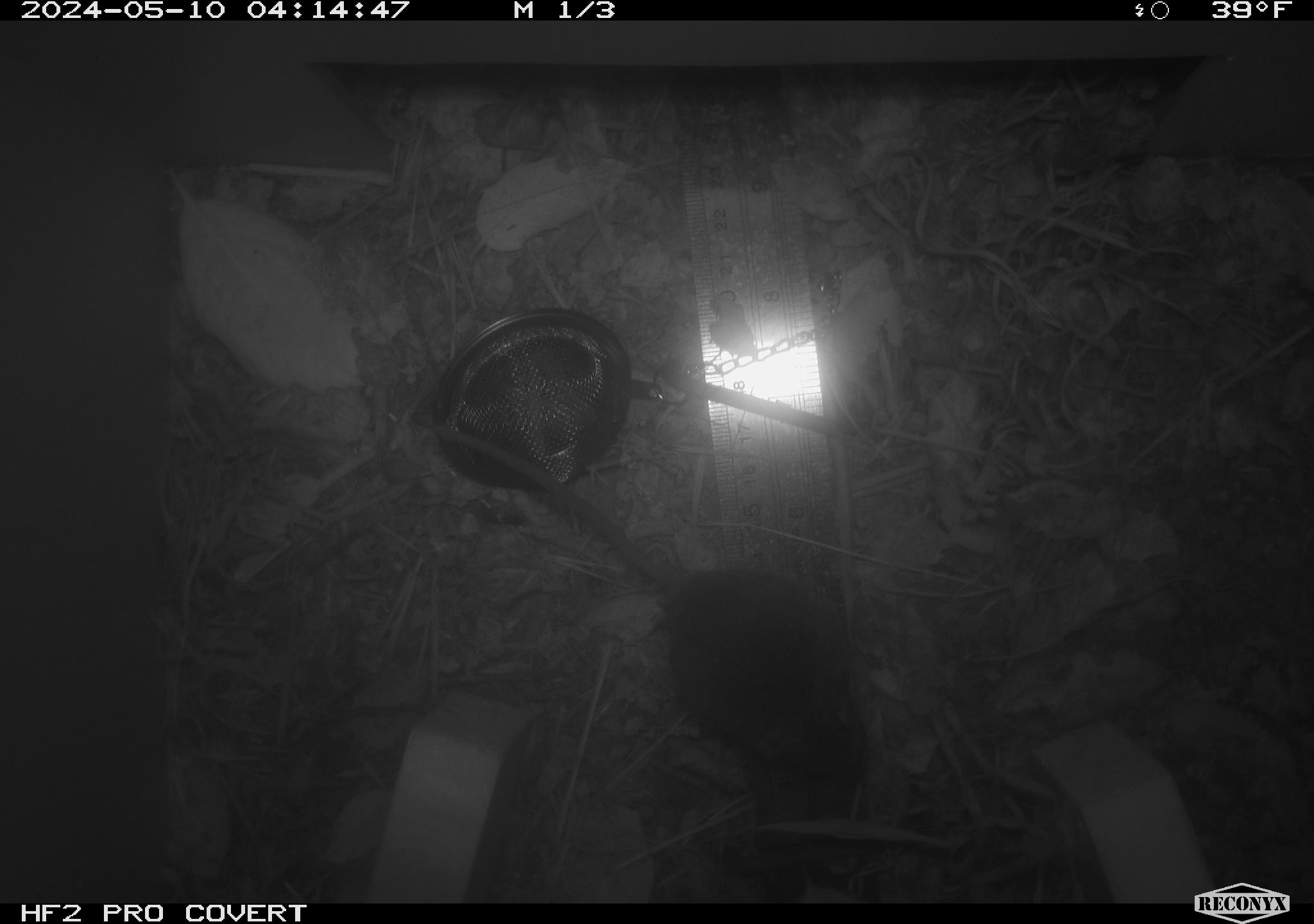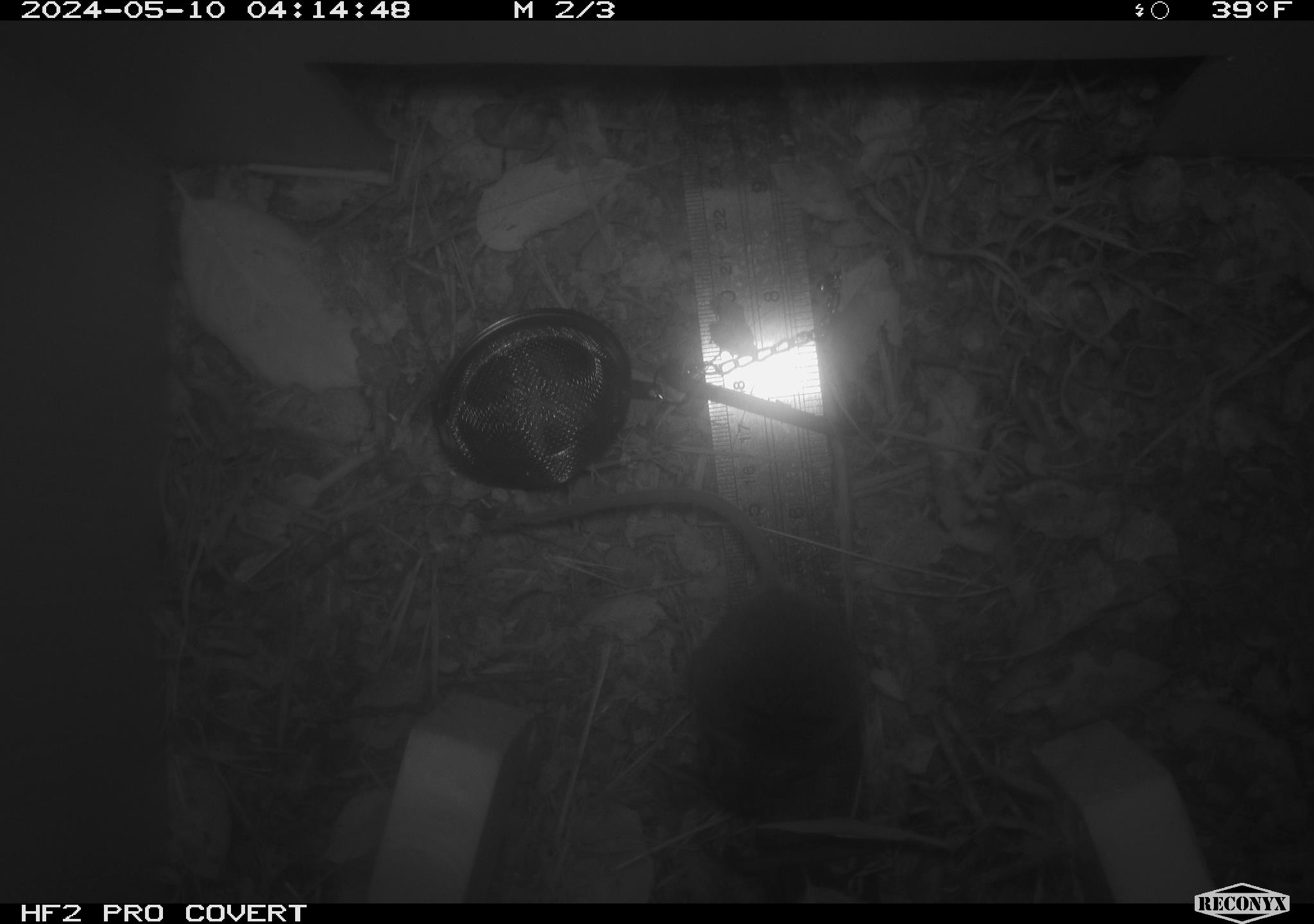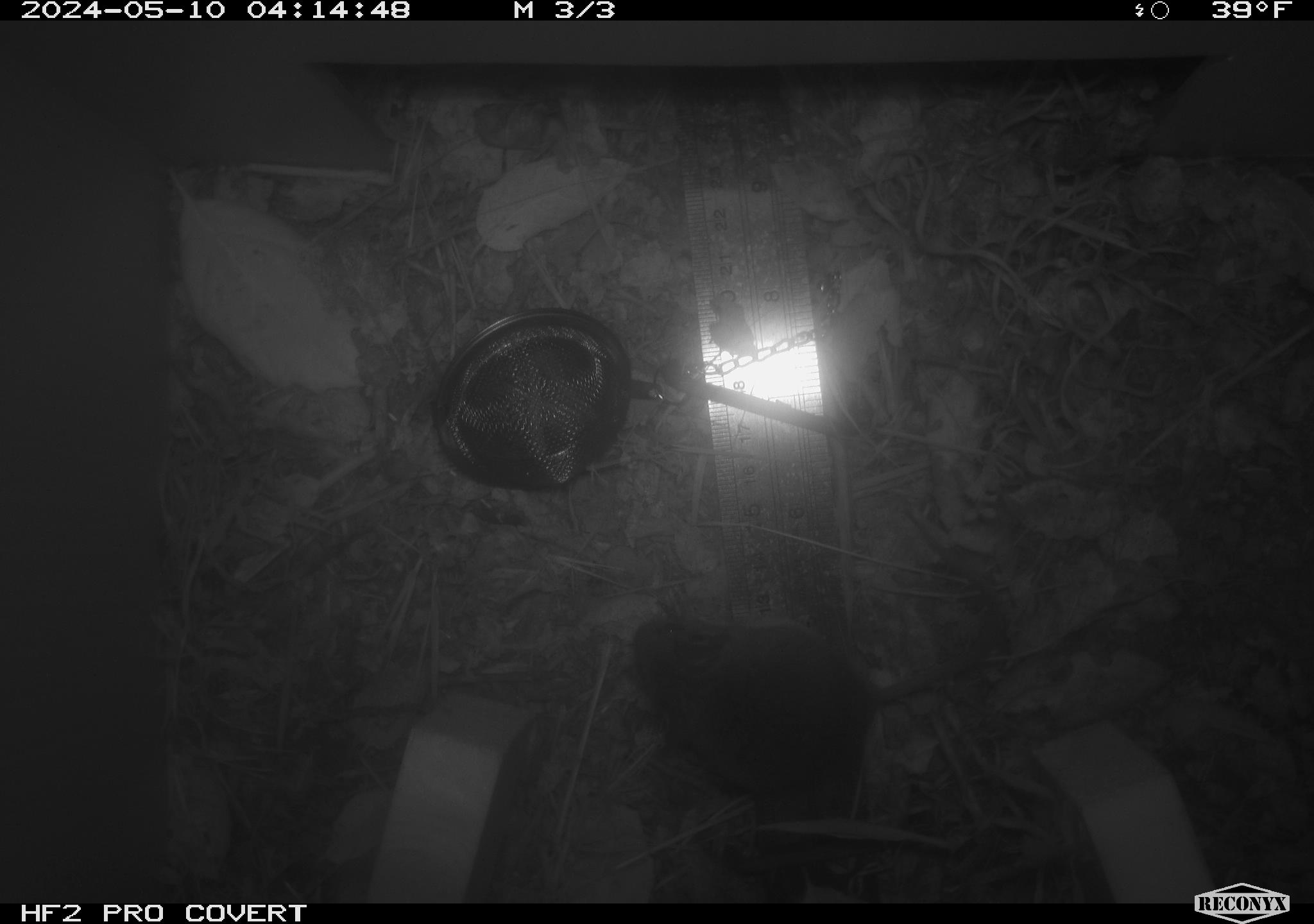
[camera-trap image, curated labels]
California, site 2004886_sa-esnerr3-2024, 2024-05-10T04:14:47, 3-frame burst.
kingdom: Animalia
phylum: Chordata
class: Mammalia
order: Rodentia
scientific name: Rodentia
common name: rodent